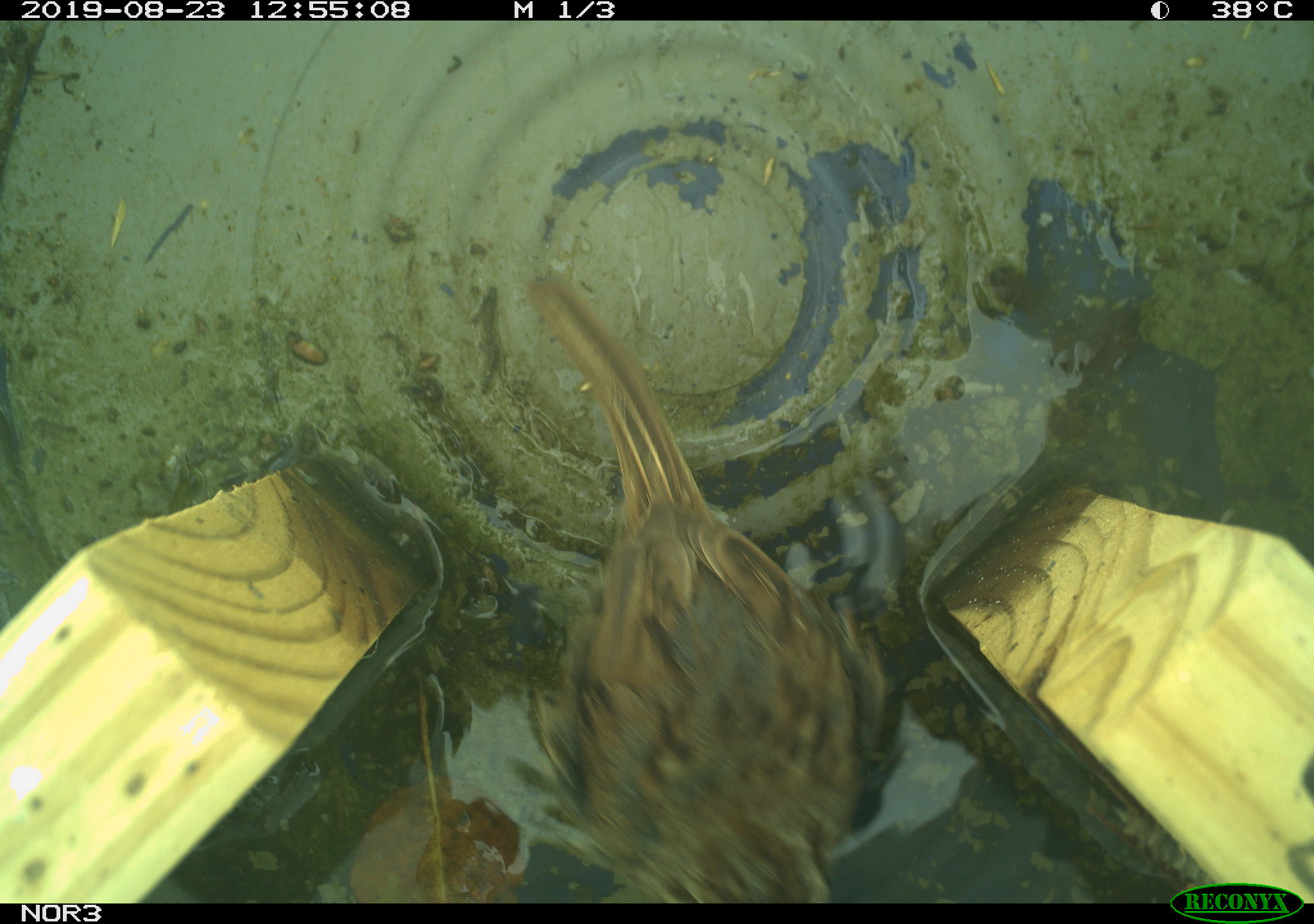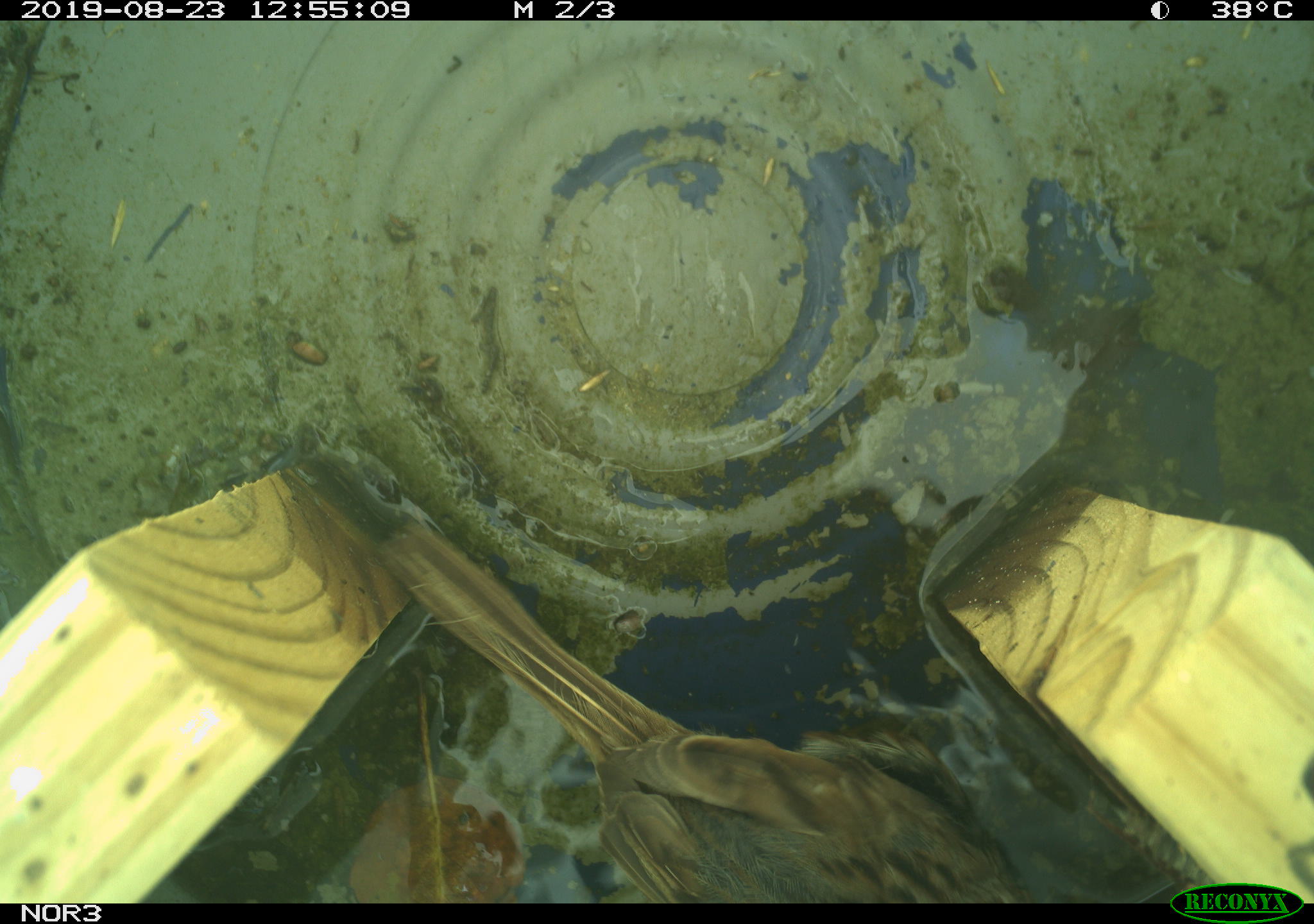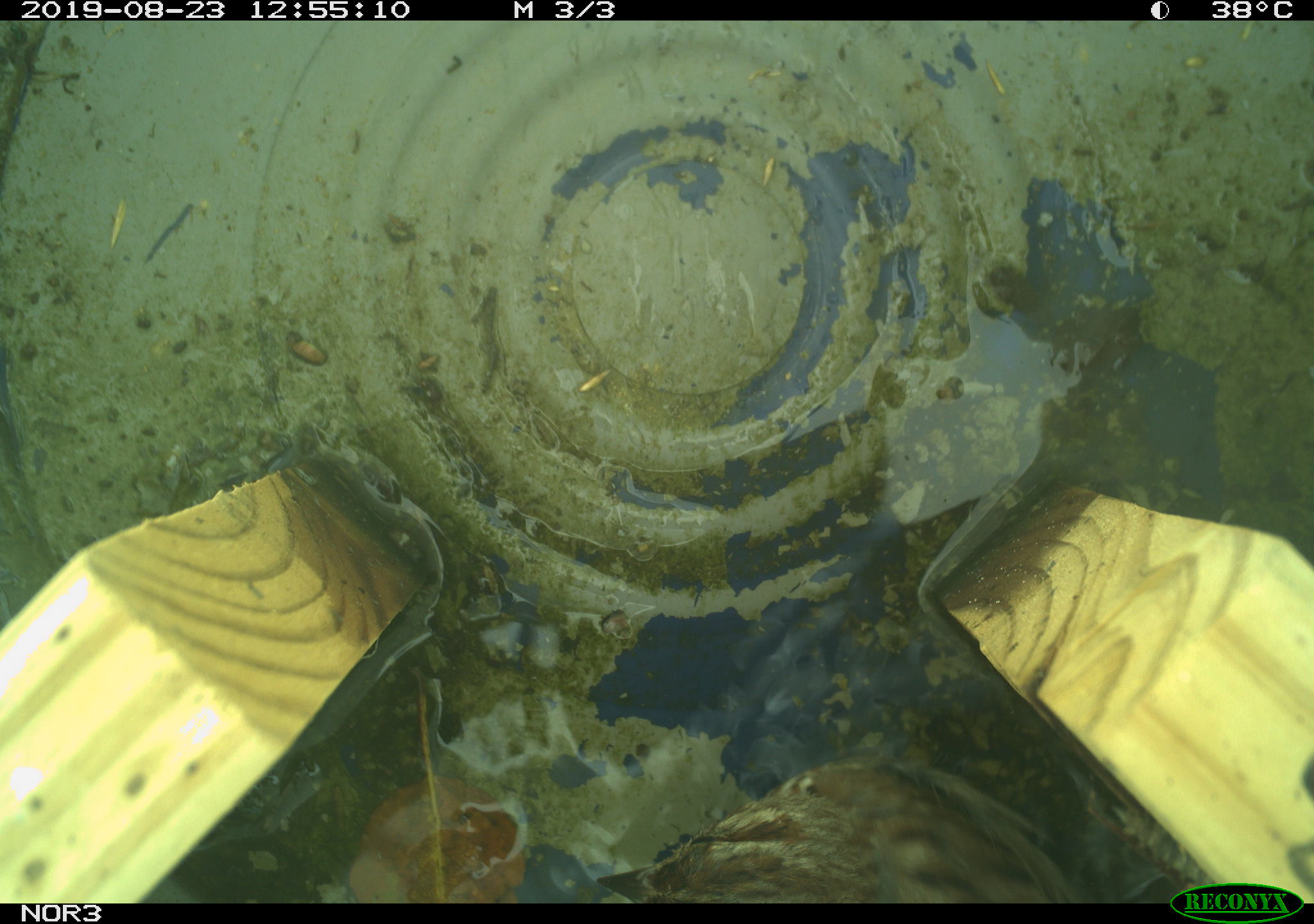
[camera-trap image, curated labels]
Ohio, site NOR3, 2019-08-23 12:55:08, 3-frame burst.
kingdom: Animalia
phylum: Chordata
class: Aves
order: Passeriformes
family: Passerellidae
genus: Melospiza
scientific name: Melospiza melodia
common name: song sparrow